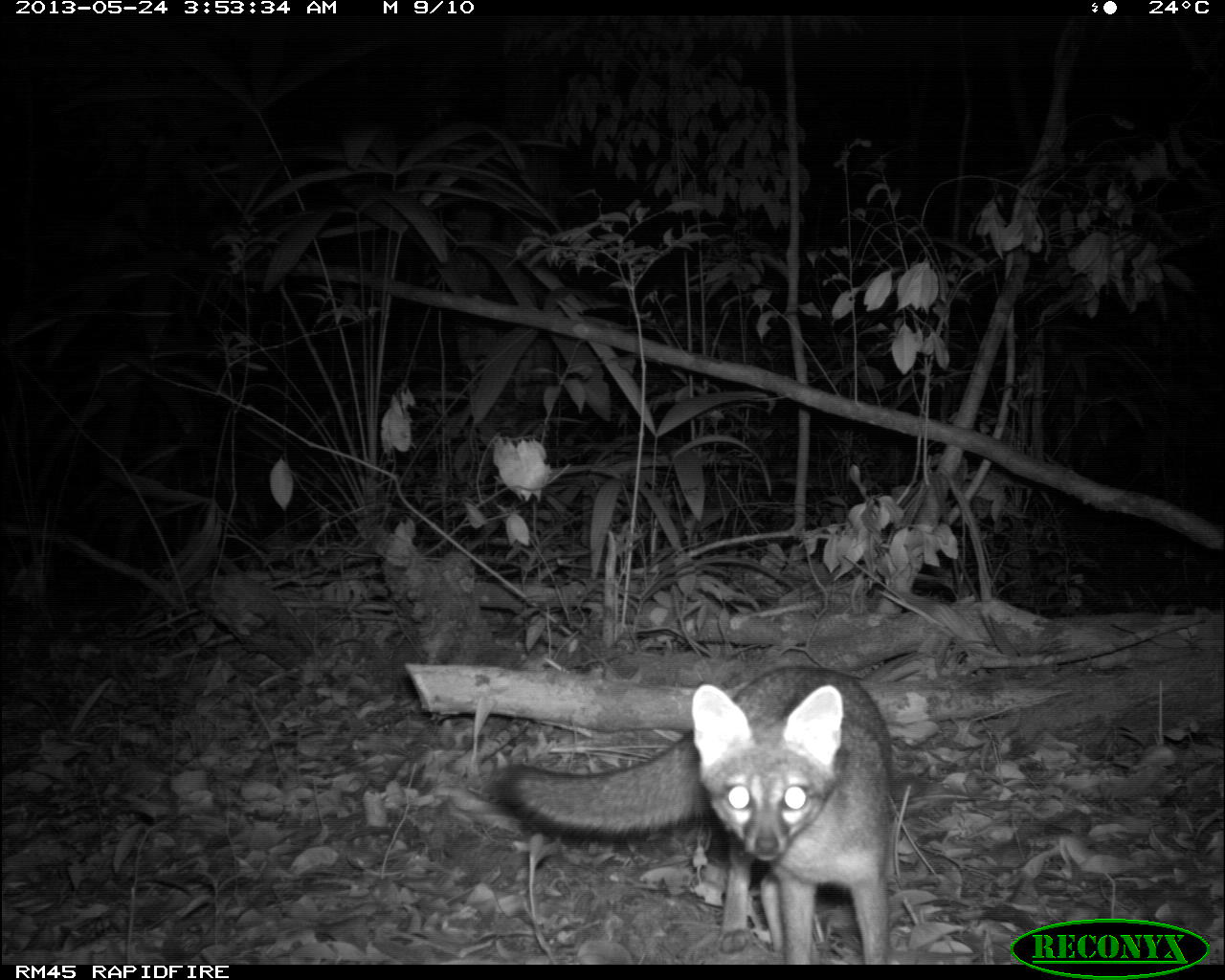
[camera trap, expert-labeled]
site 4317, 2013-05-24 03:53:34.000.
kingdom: Animalia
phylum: Chordata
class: Mammalia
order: Carnivora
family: Canidae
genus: Urocyon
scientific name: Urocyon cinereoargenteus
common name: gray fox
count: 1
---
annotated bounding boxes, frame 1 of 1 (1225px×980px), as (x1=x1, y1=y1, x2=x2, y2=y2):
urocyon cinereoargenteus: (x1=494, y1=663, x2=897, y2=961)